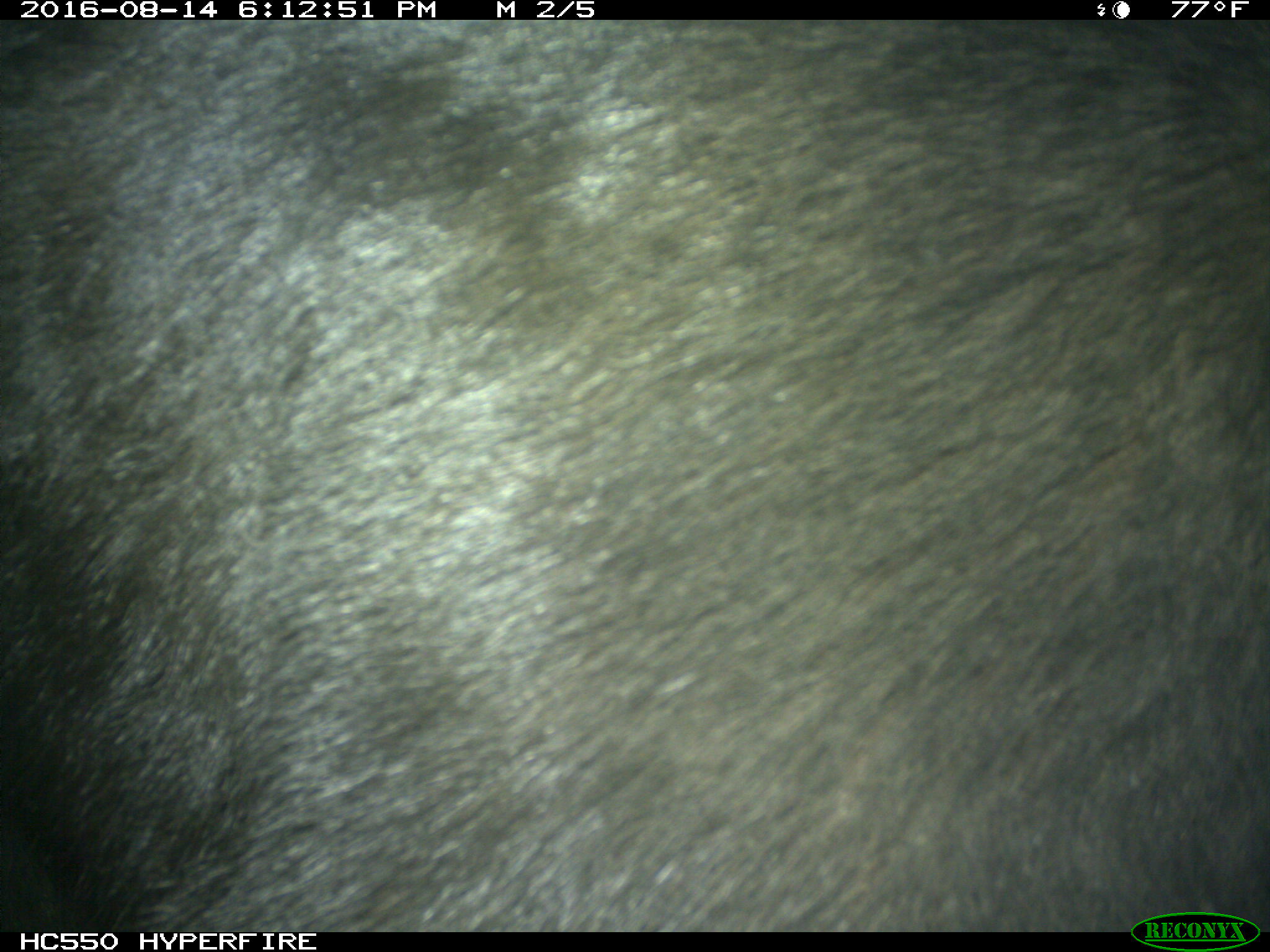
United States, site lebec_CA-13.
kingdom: Animalia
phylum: Chordata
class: Mammalia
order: Carnivora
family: Ursidae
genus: Ursus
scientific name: Ursus americanus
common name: american black bear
Ursus americanus (american black bear).